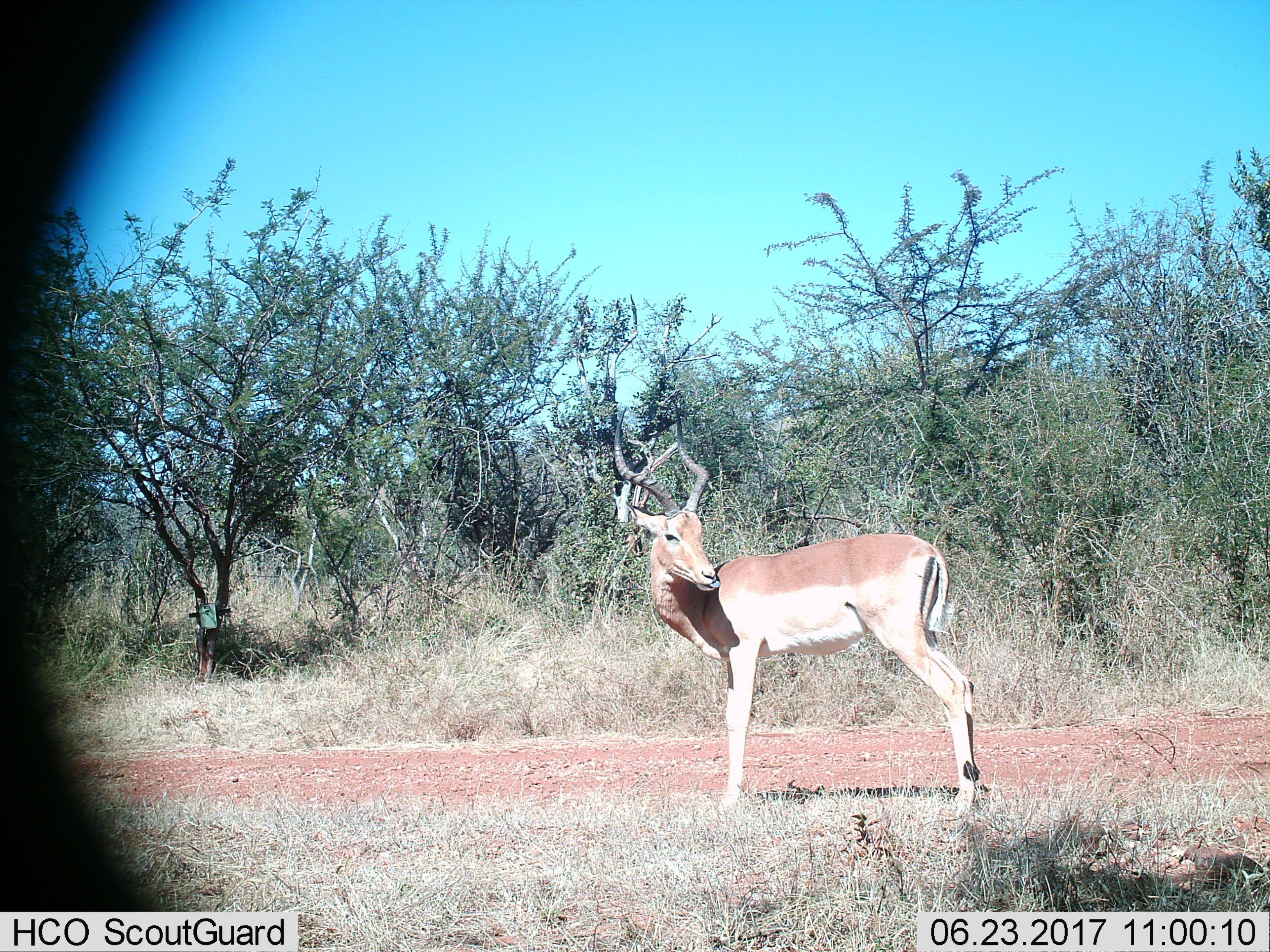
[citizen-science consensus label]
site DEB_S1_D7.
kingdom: Animalia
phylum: Chordata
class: Mammalia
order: Artiodactyla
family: Bovidae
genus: Aepyceros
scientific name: Aepyceros melampus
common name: impala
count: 1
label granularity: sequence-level